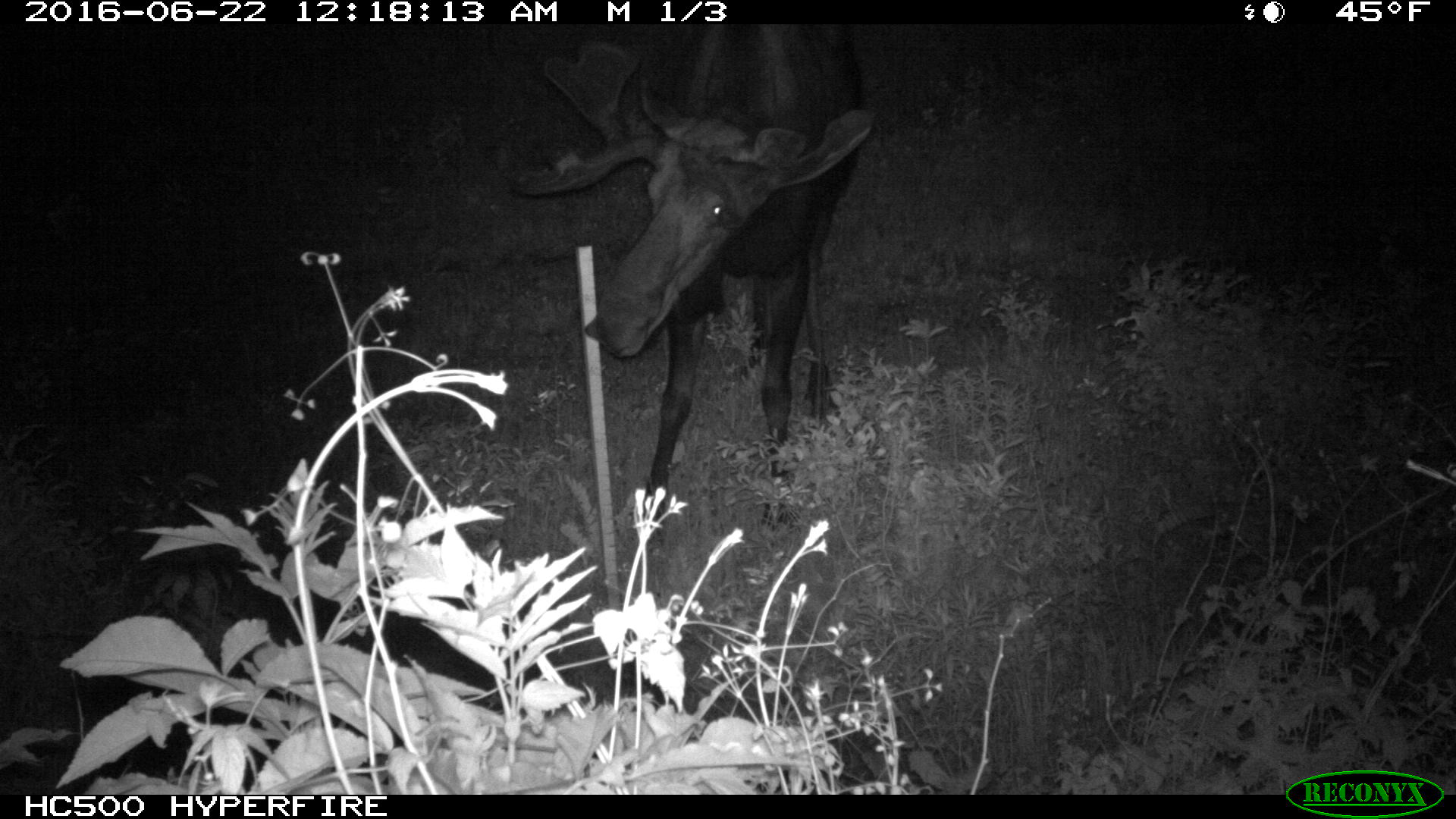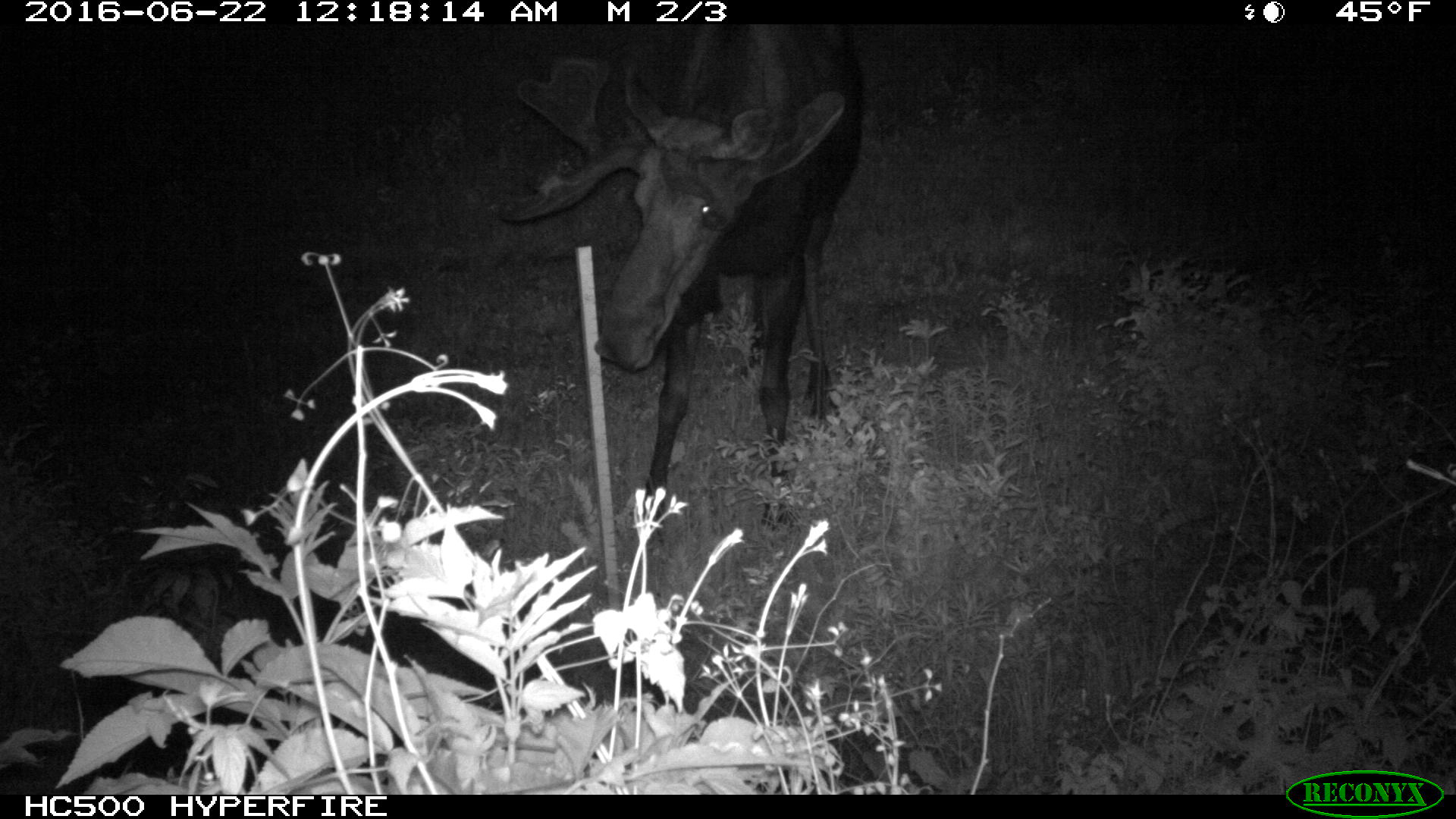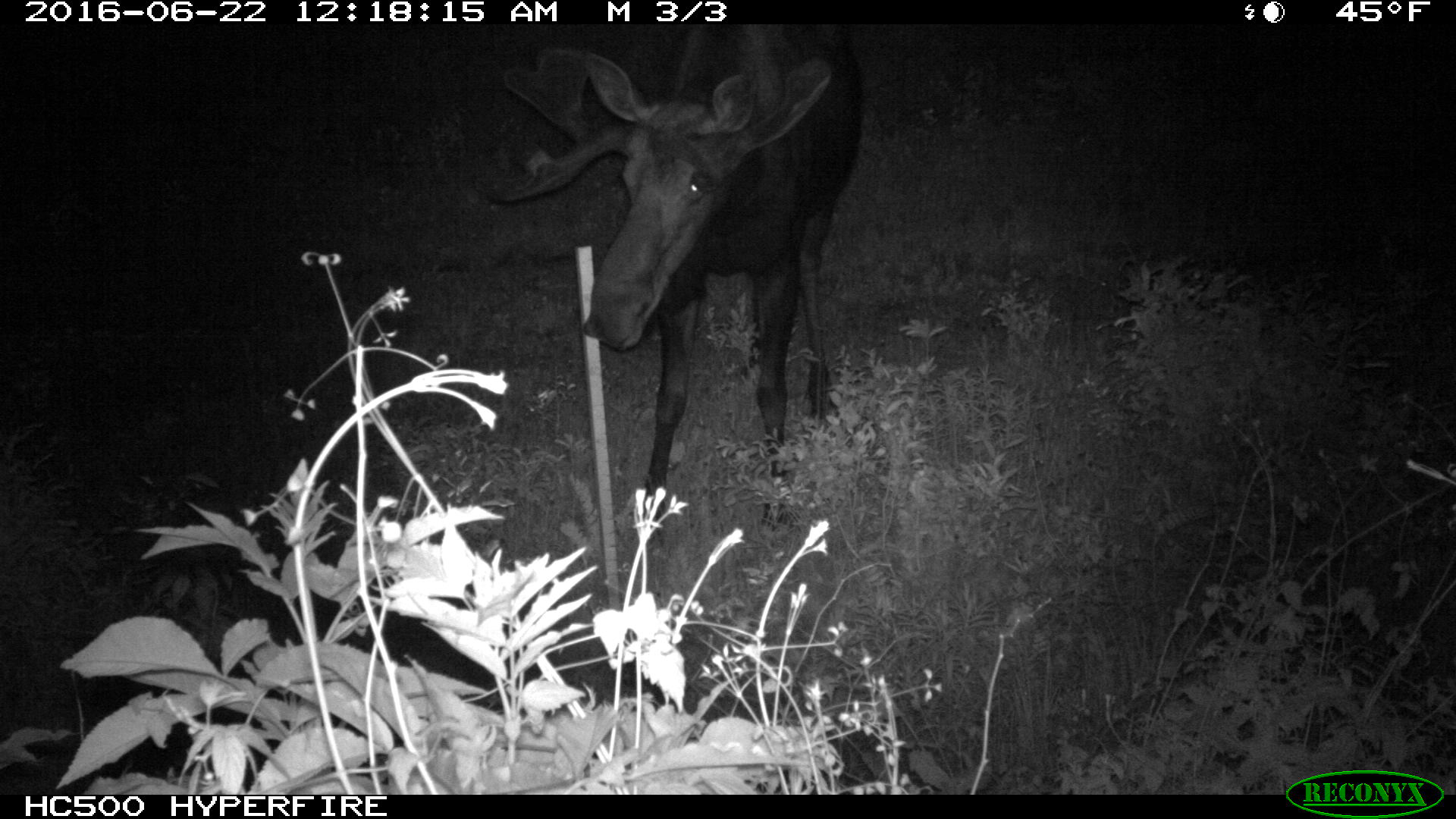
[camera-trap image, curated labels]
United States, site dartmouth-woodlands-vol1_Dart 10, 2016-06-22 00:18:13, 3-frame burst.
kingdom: Animalia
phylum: Chordata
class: Mammalia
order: Artiodactyla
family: Cervidae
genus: Alces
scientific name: Alces alces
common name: moose